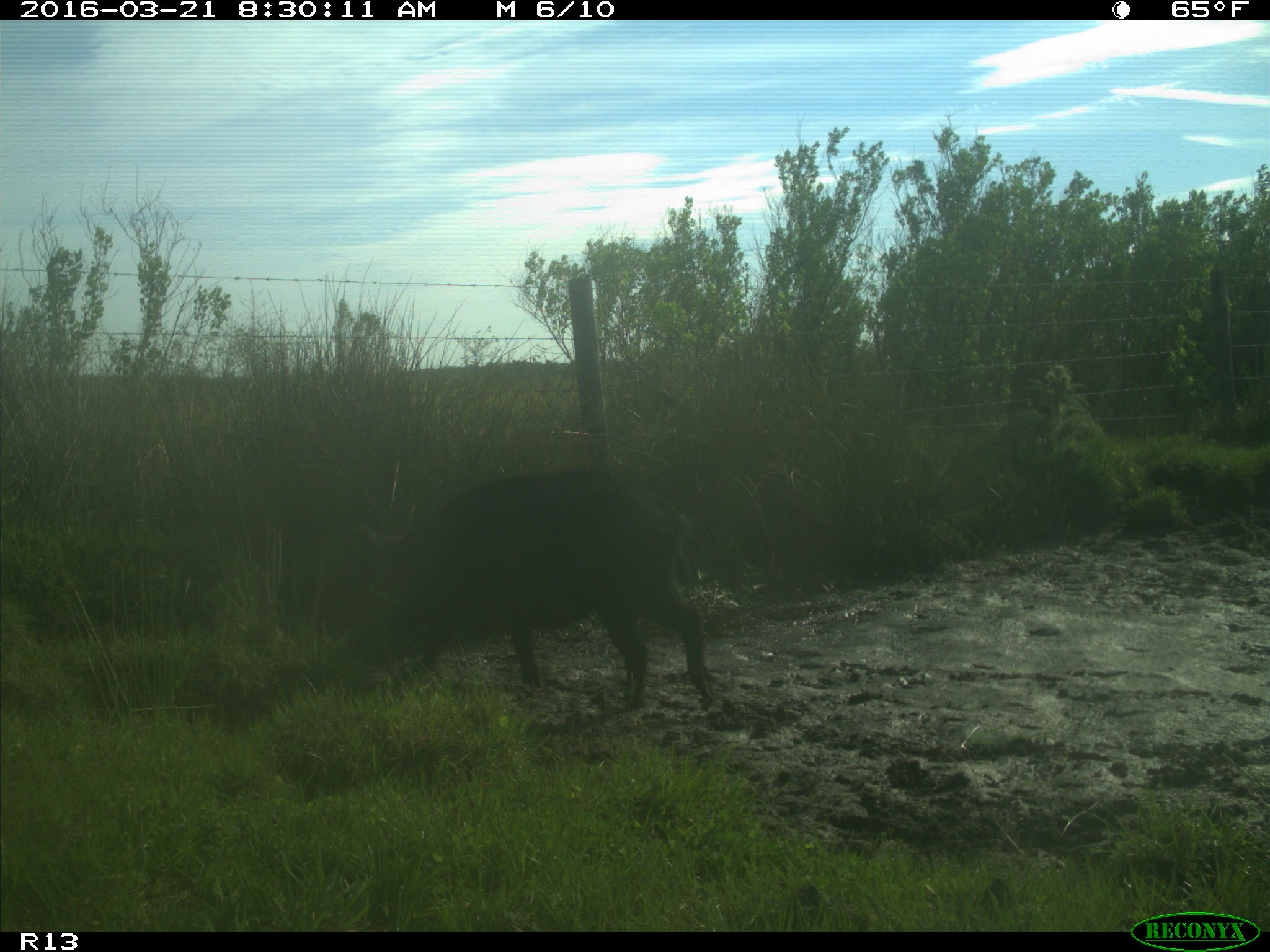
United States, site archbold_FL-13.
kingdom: Animalia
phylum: Chordata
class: Mammalia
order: Artiodactyla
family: Suidae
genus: Sus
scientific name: Sus scrofa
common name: wild boar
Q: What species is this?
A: Sus scrofa (wild boar).